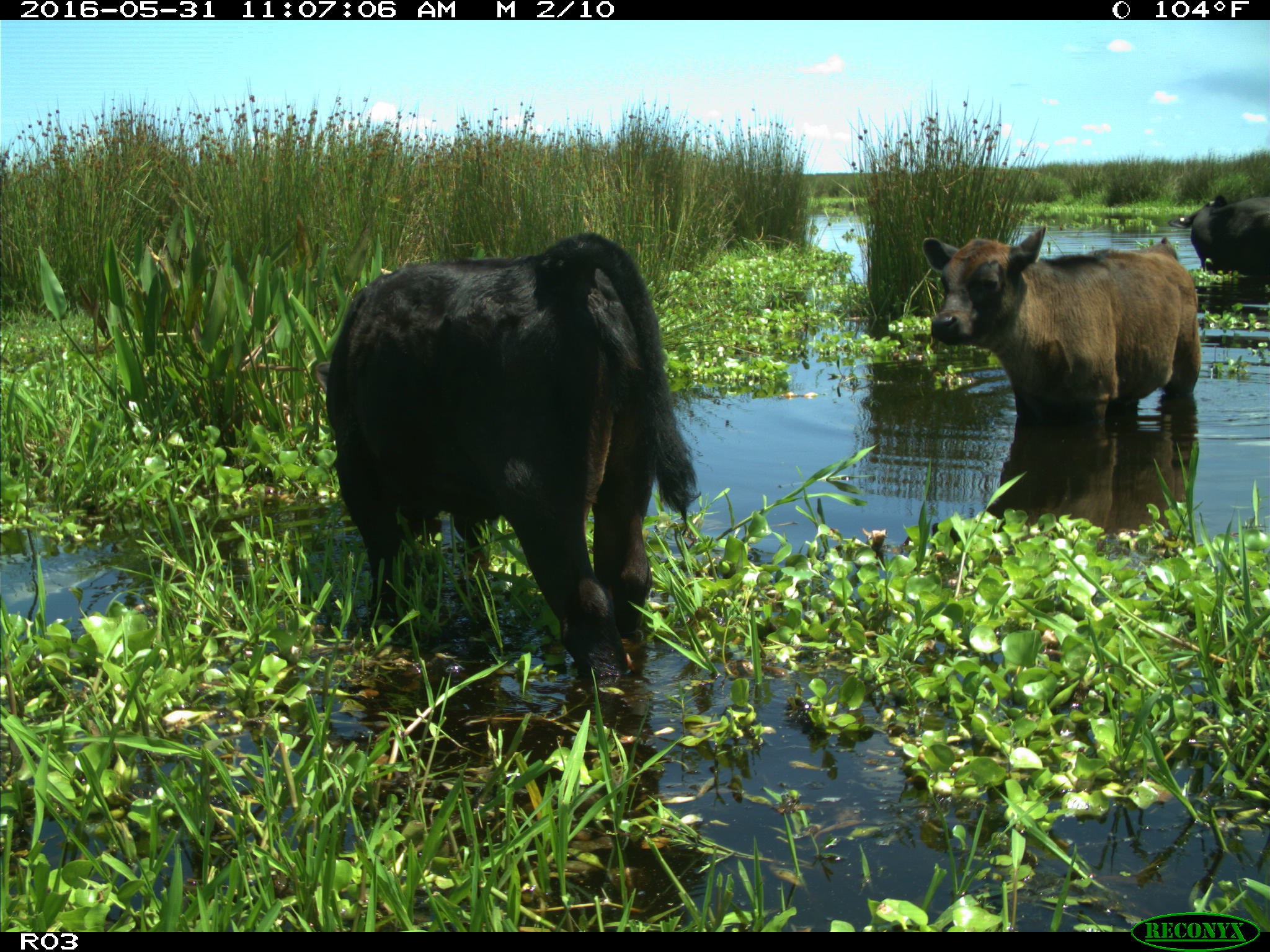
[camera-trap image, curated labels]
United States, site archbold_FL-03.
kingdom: Animalia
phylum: Chordata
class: Mammalia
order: Artiodactyla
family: Bovidae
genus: Bos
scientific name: Bos taurus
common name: domestic cow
Bos taurus (domestic cow).